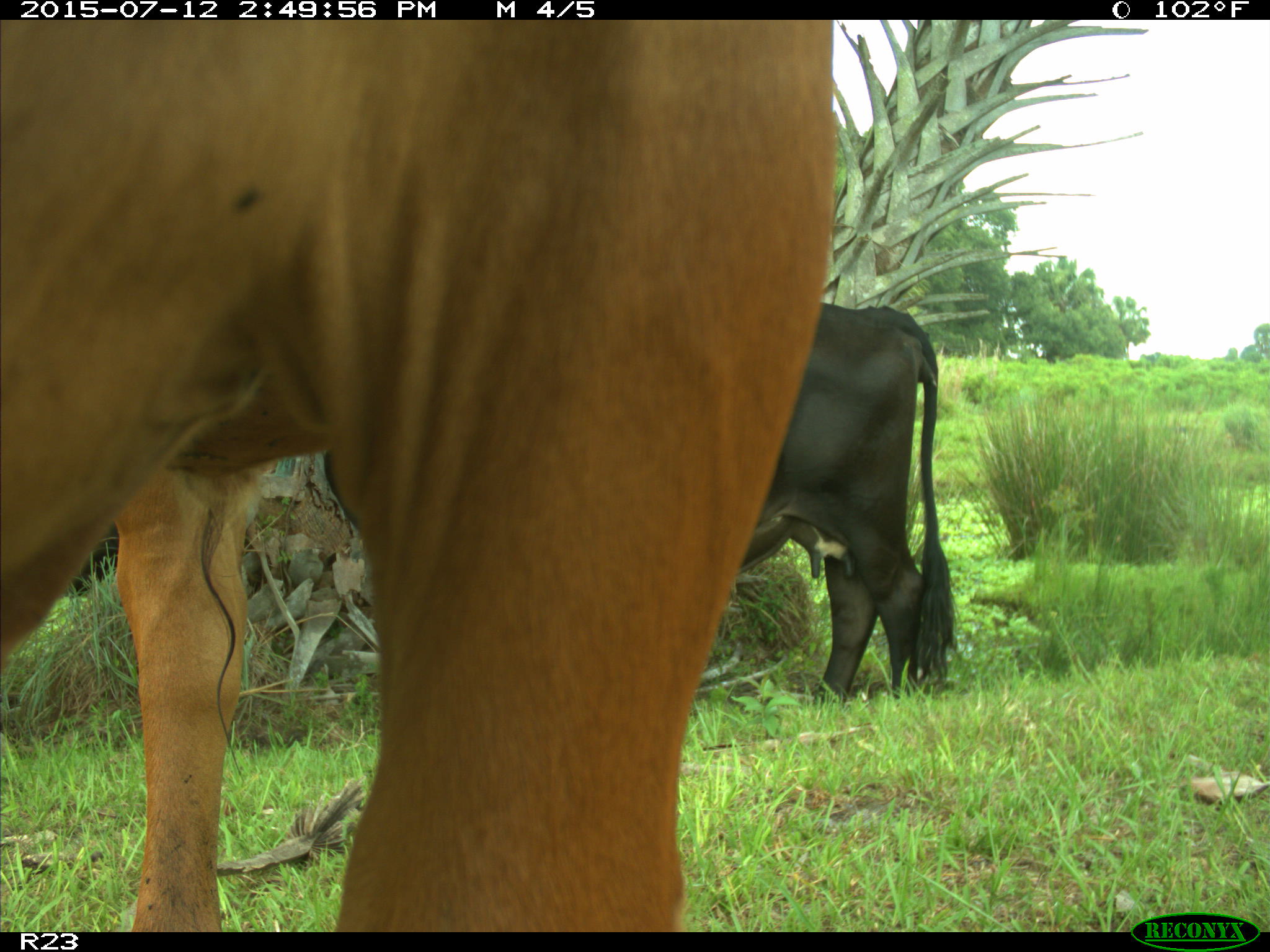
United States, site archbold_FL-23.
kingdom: Animalia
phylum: Chordata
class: Mammalia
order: Artiodactyla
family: Bovidae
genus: Bos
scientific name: Bos taurus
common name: domestic cow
Bos taurus (domestic cow).